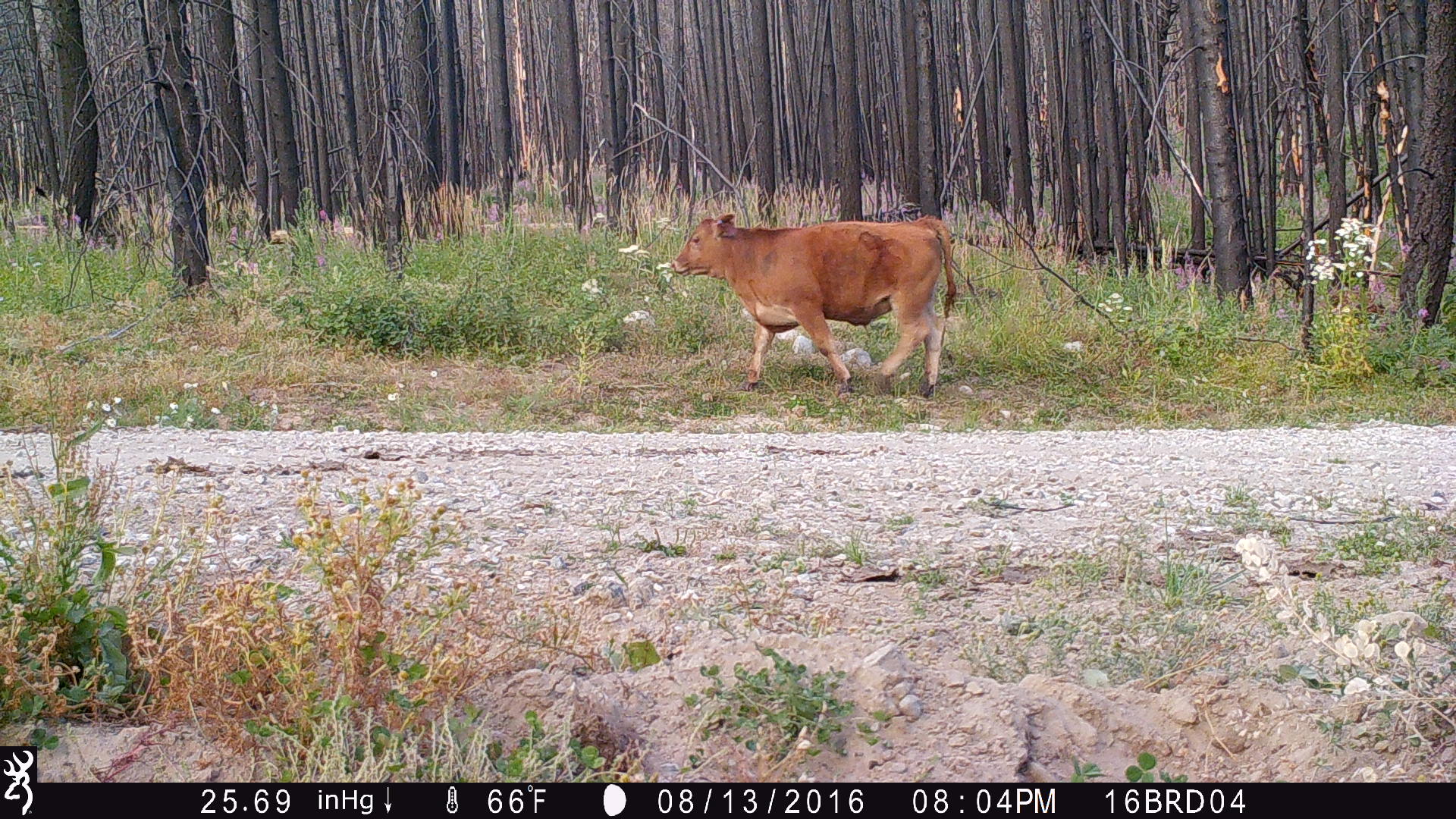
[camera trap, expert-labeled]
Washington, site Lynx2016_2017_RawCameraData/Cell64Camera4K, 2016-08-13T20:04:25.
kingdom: Animalia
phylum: Chordata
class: Mammalia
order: Artiodactyla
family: Bovidae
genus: Bos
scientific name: Bos taurus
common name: domestic cattle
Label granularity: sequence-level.